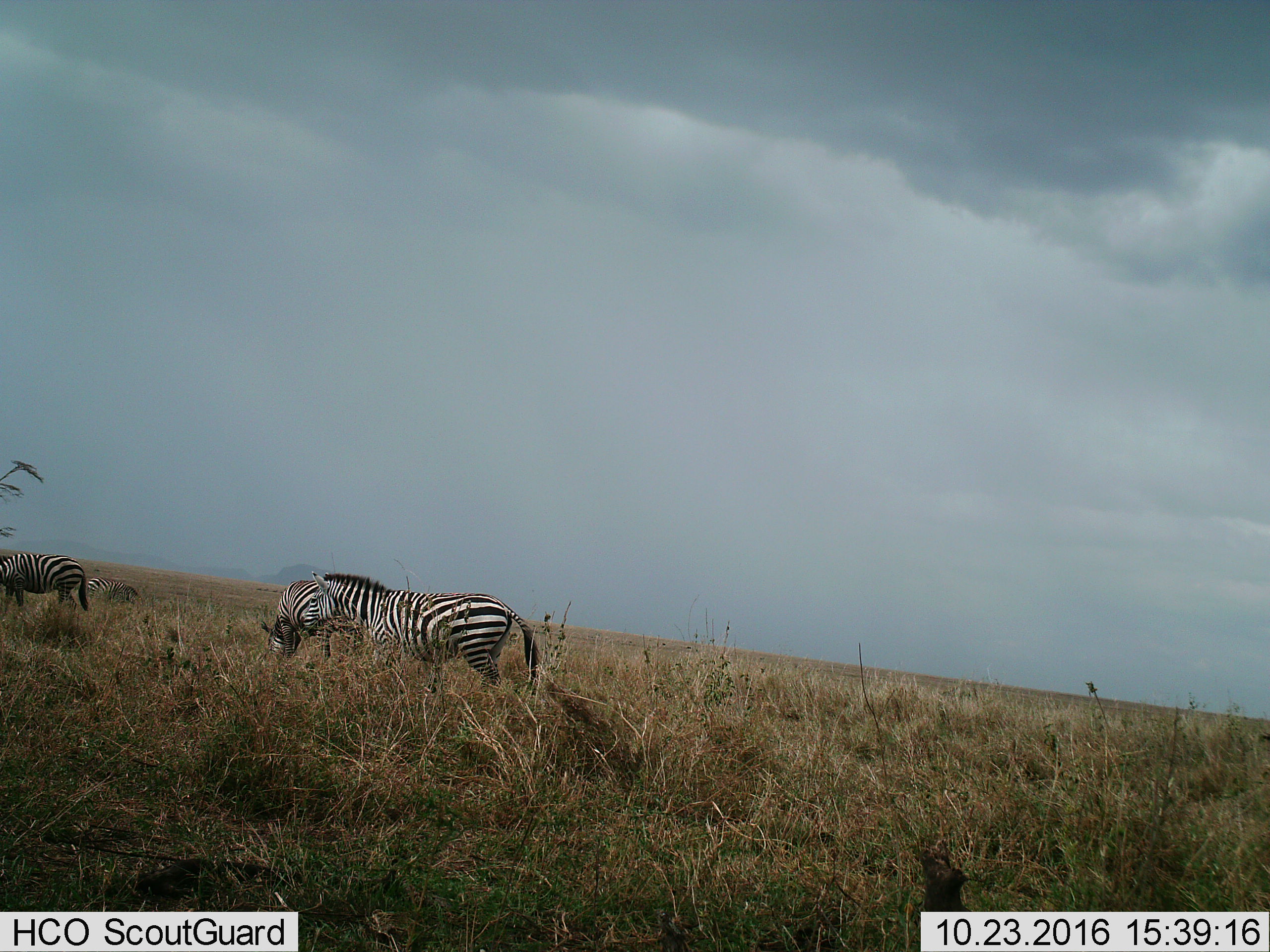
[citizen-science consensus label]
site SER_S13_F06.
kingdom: Animalia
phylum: Chordata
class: Mammalia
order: Perissodactyla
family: Equidae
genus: Equus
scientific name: Equus quagga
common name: plains zebra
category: zebraplains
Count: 4.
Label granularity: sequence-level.